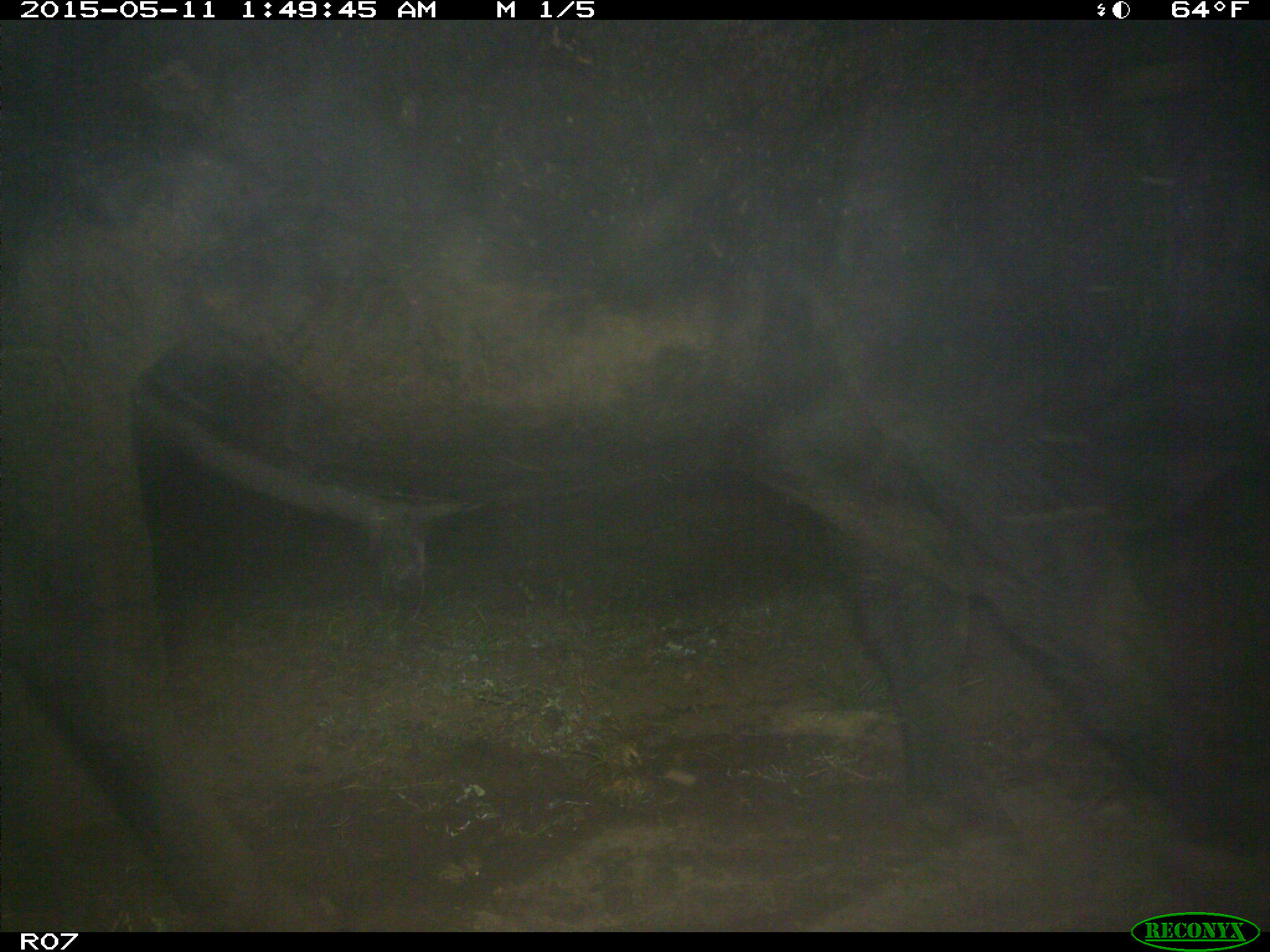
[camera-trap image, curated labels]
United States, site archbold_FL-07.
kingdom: Animalia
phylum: Chordata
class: Mammalia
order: Artiodactyla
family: Bovidae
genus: Bos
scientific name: Bos taurus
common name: domestic cow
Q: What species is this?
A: Bos taurus (domestic cow).